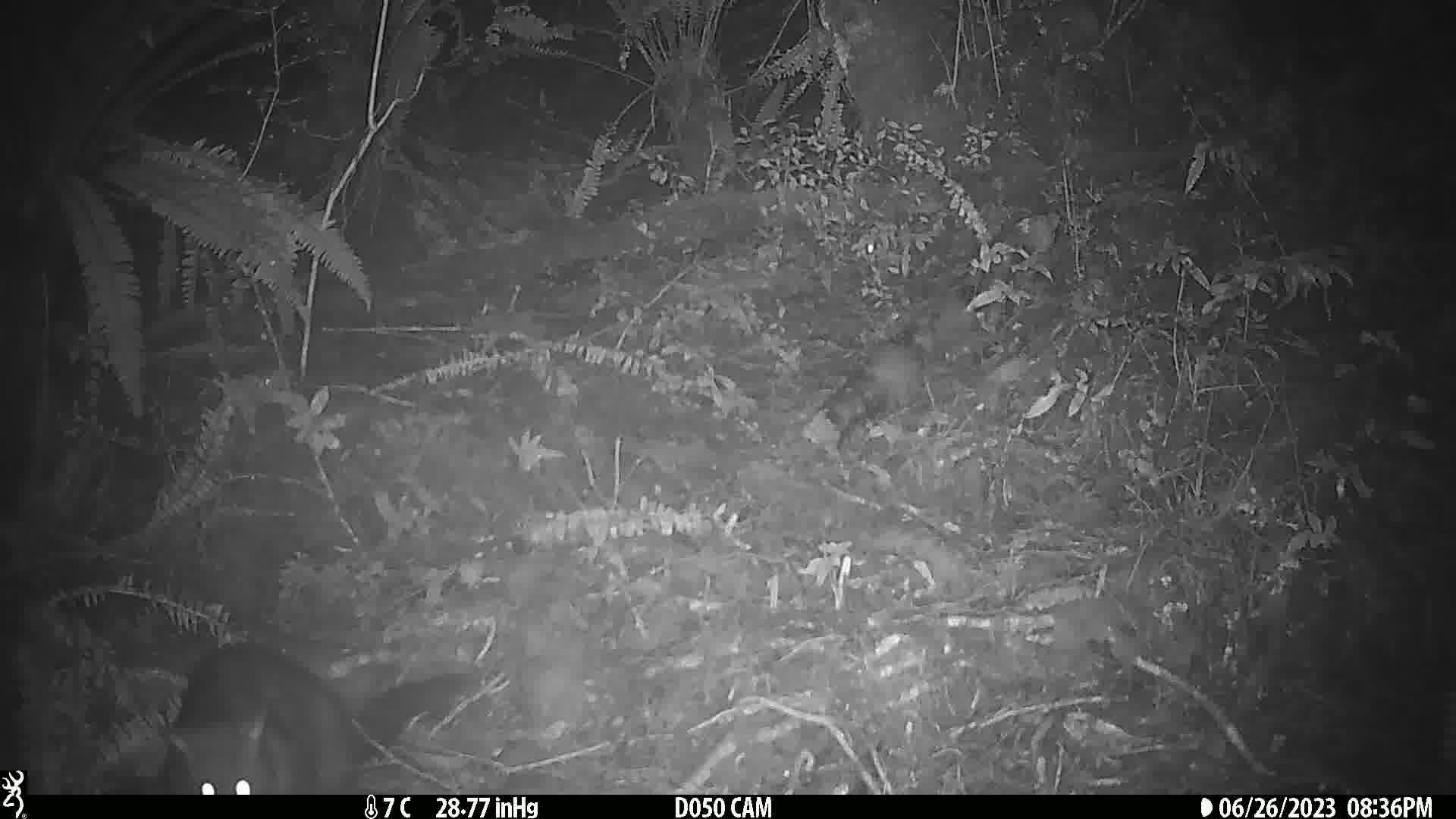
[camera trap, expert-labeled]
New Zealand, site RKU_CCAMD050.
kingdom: Animalia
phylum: Chordata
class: Mammalia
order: Diprotodontia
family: Phalangeridae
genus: Trichosurus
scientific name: Trichosurus vulpecula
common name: common brushtail possum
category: possum